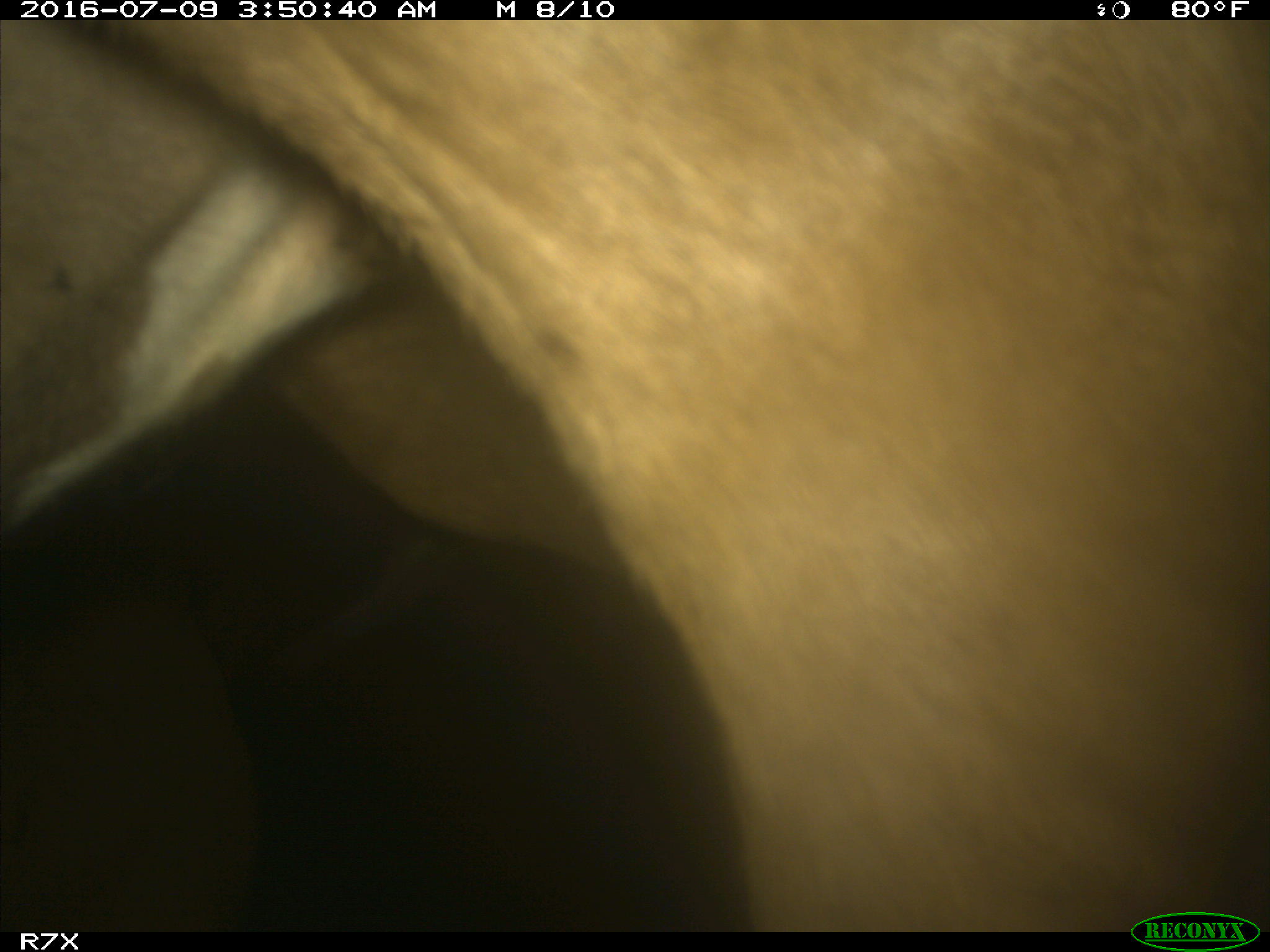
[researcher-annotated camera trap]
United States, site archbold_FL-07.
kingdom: Animalia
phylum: Chordata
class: Mammalia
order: Artiodactyla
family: Bovidae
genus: Bos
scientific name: Bos taurus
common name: domestic cow